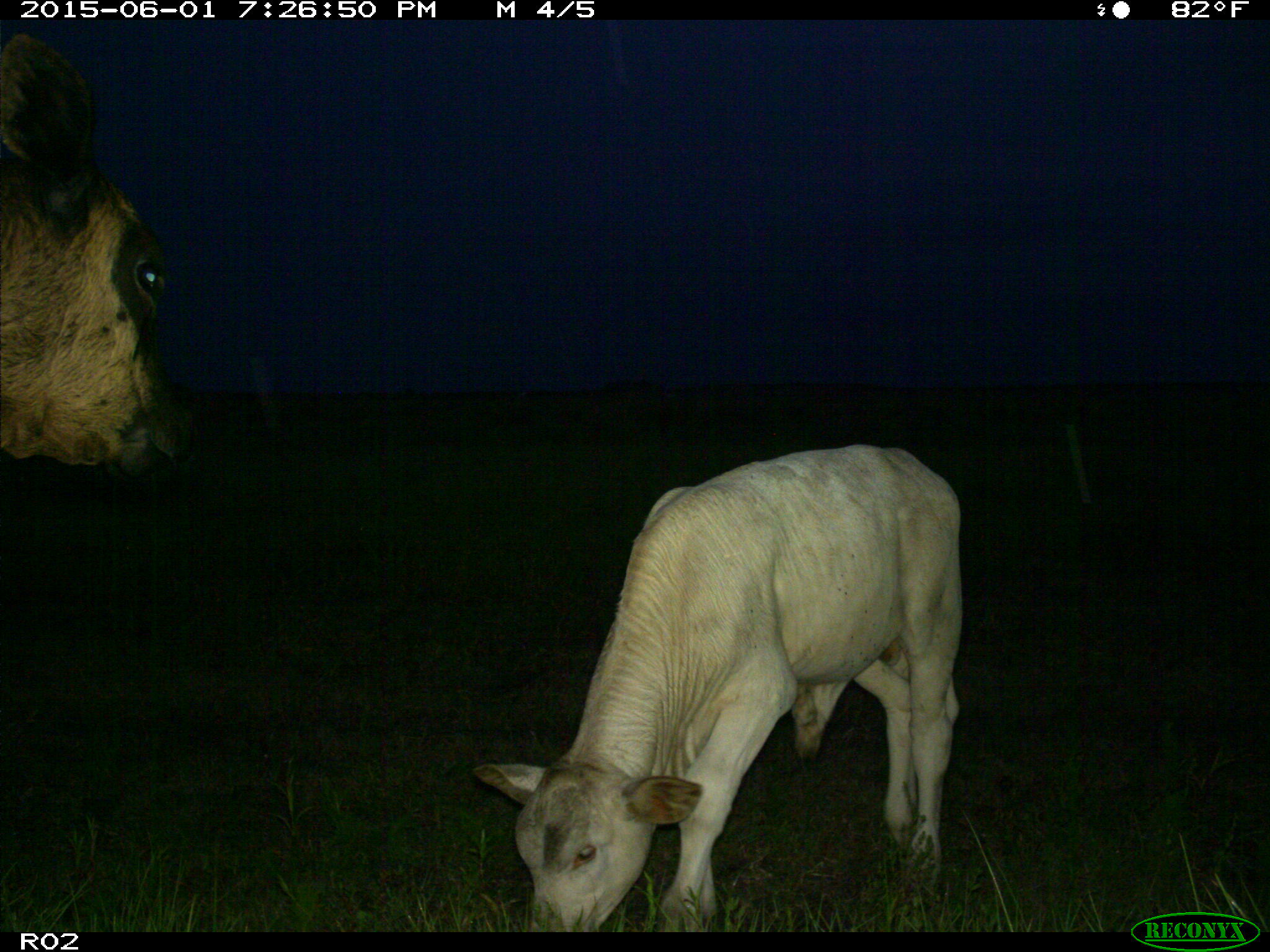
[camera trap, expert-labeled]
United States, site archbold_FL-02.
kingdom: Animalia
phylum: Chordata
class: Mammalia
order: Artiodactyla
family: Bovidae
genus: Bos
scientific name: Bos taurus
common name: domestic cow